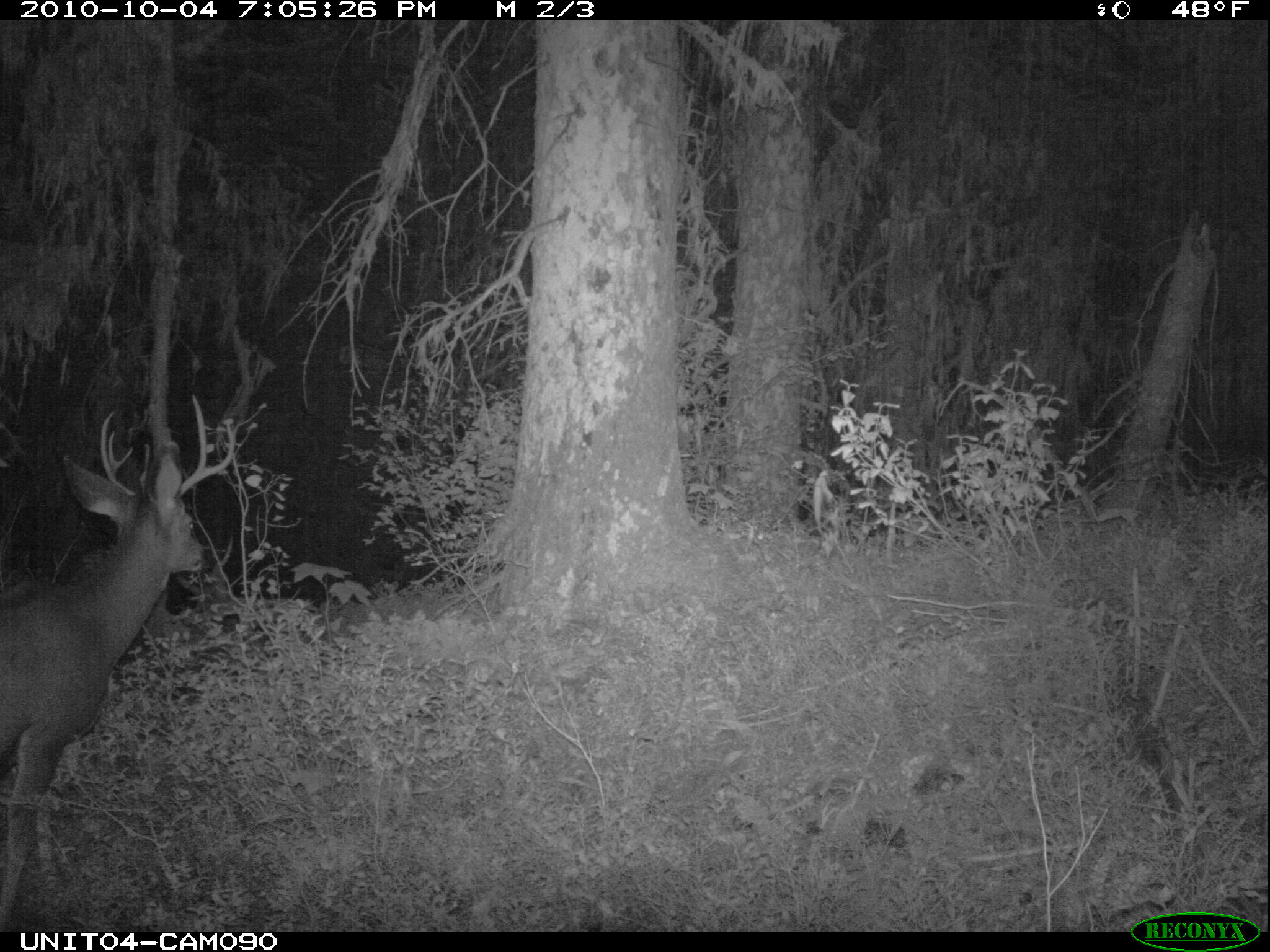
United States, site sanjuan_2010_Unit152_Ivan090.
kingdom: Animalia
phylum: Chordata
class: Mammalia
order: Artiodactyla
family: Cervidae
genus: Odocoileus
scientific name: Odocoileus hemionus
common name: mule deer